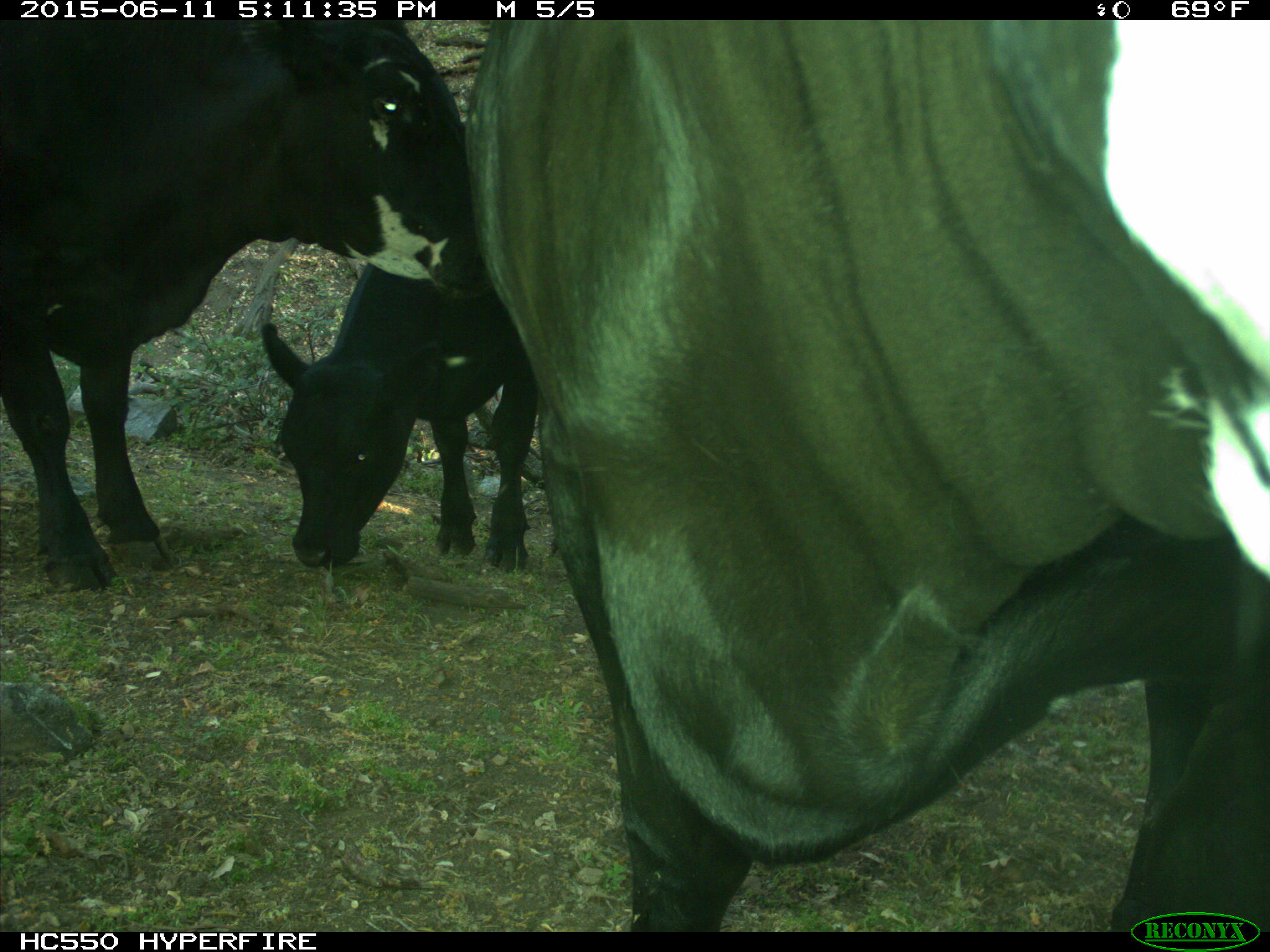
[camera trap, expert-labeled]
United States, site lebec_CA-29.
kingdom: Animalia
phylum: Chordata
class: Mammalia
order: Artiodactyla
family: Bovidae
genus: Bos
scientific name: Bos taurus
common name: domestic cow